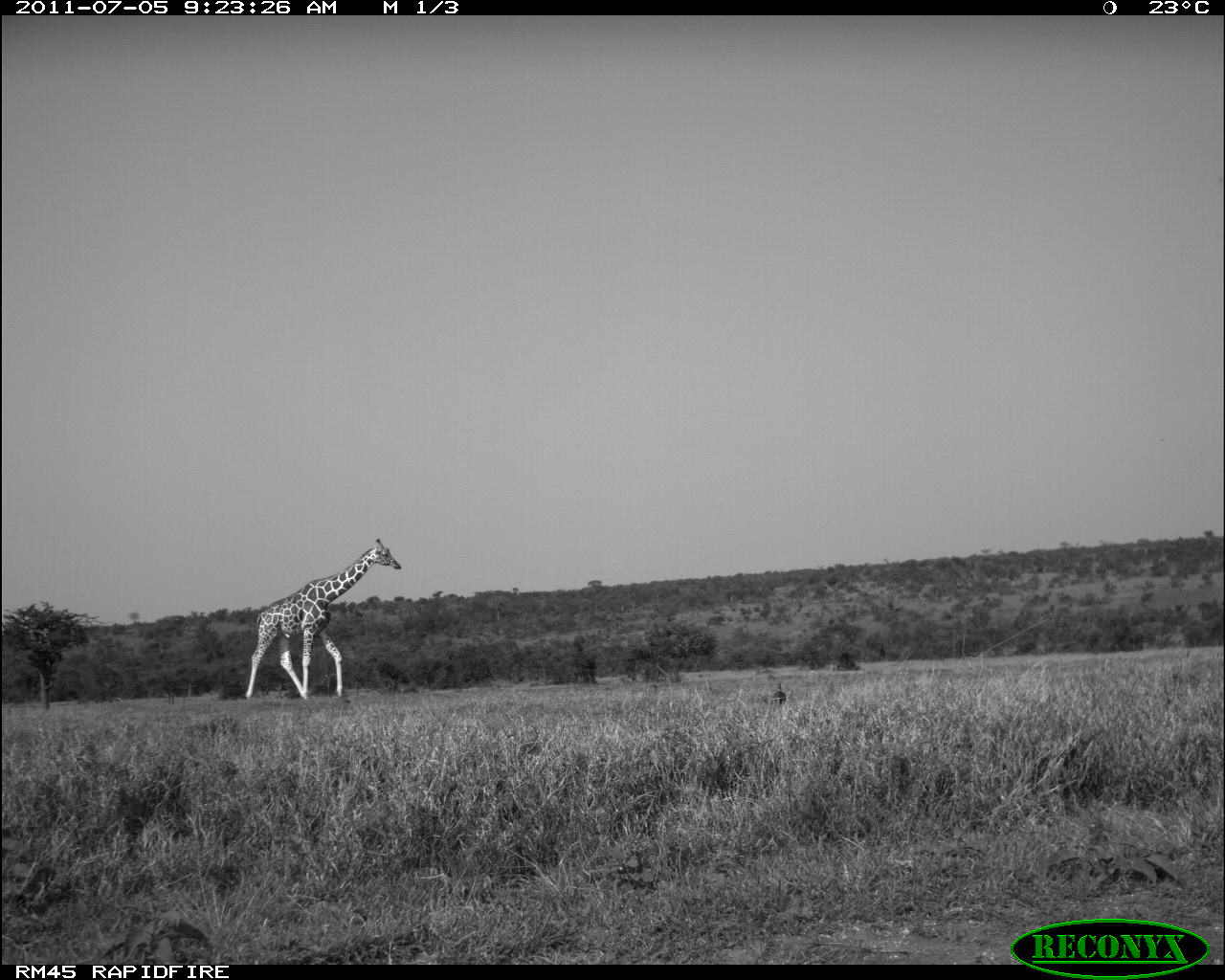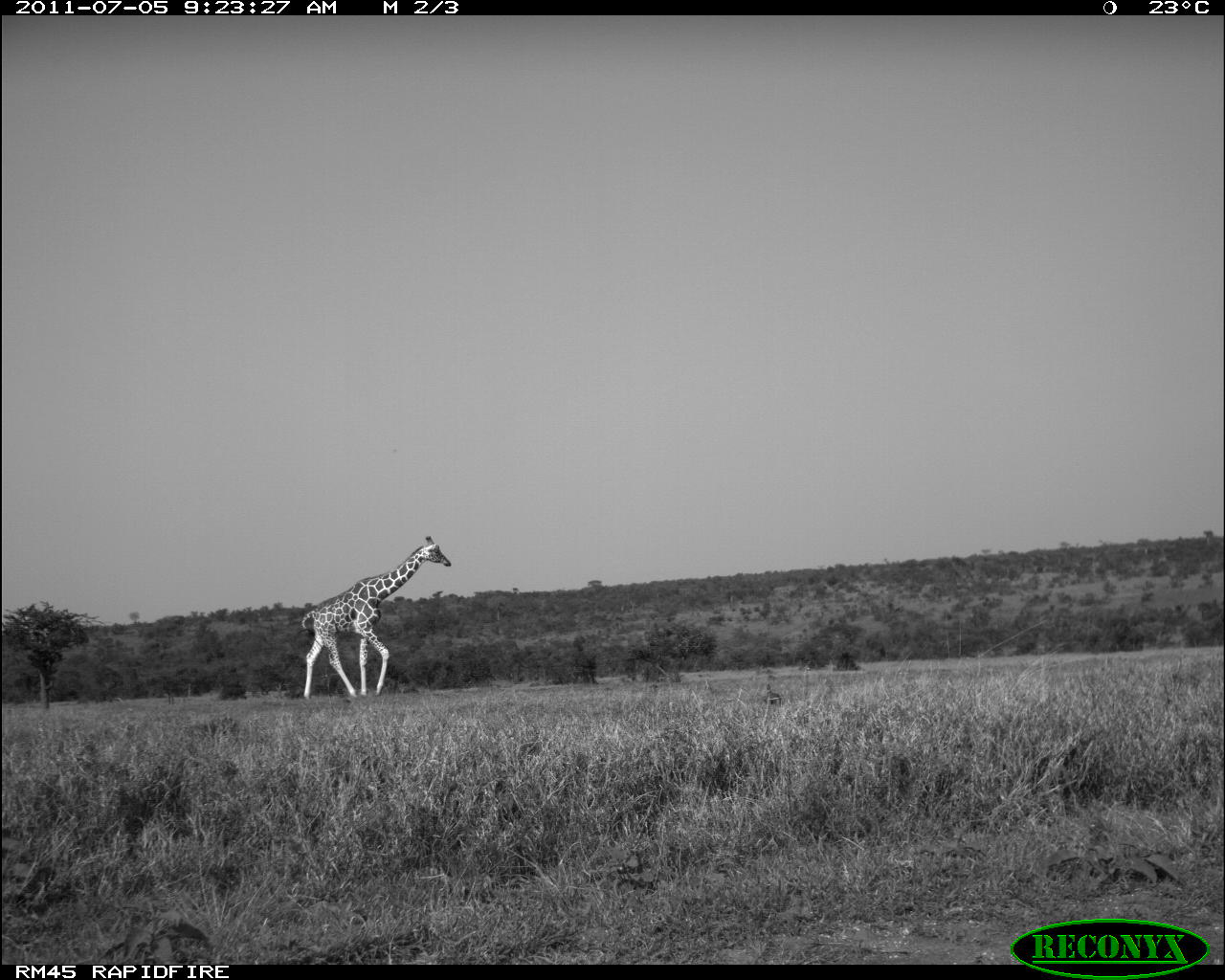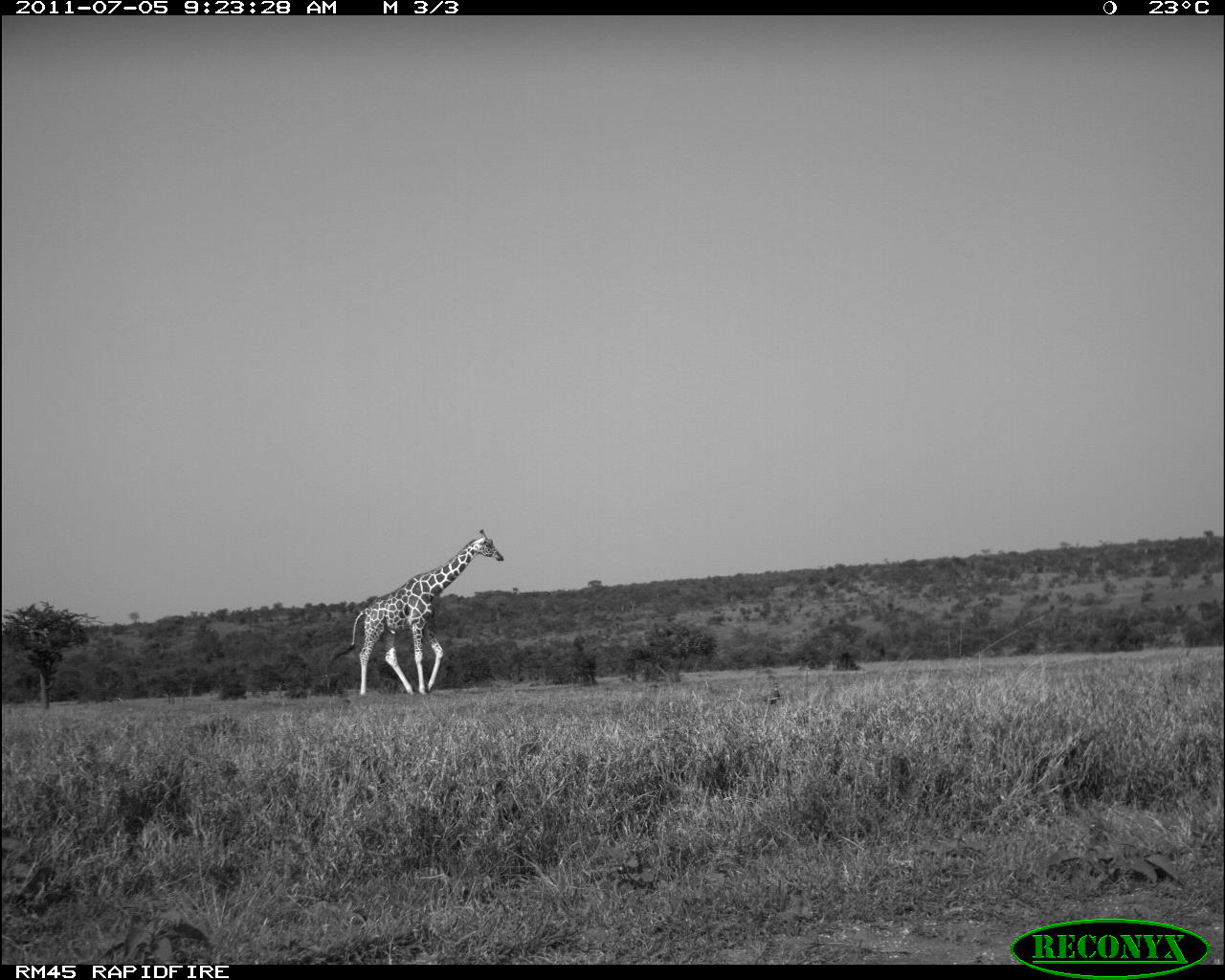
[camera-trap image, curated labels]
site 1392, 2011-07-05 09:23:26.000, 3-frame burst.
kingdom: Animalia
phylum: Chordata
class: Mammalia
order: Artiodactyla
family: Giraffidae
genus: Giraffa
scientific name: Giraffa camelopardalis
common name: giraffe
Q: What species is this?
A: Giraffa camelopardalis (giraffe).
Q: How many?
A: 1.